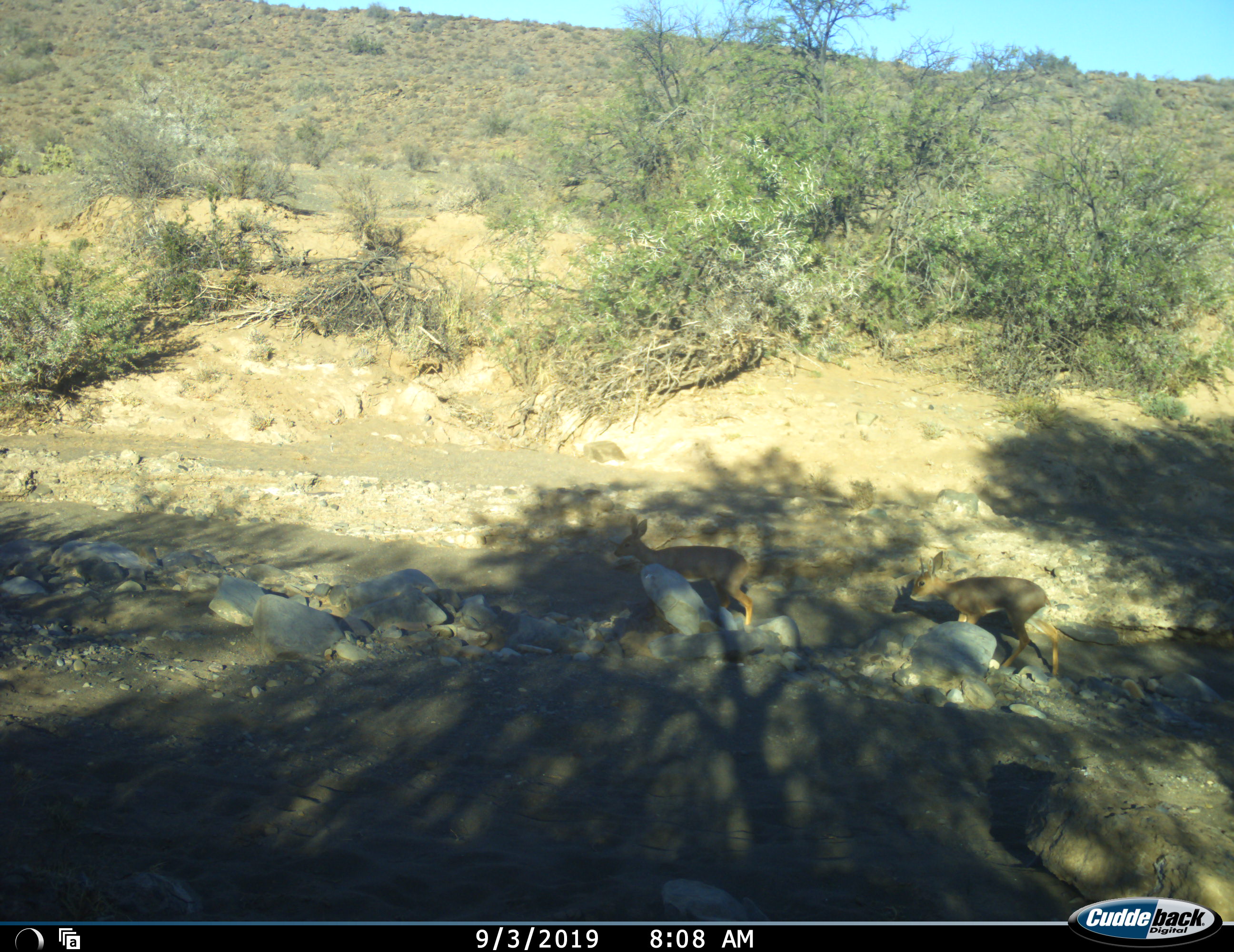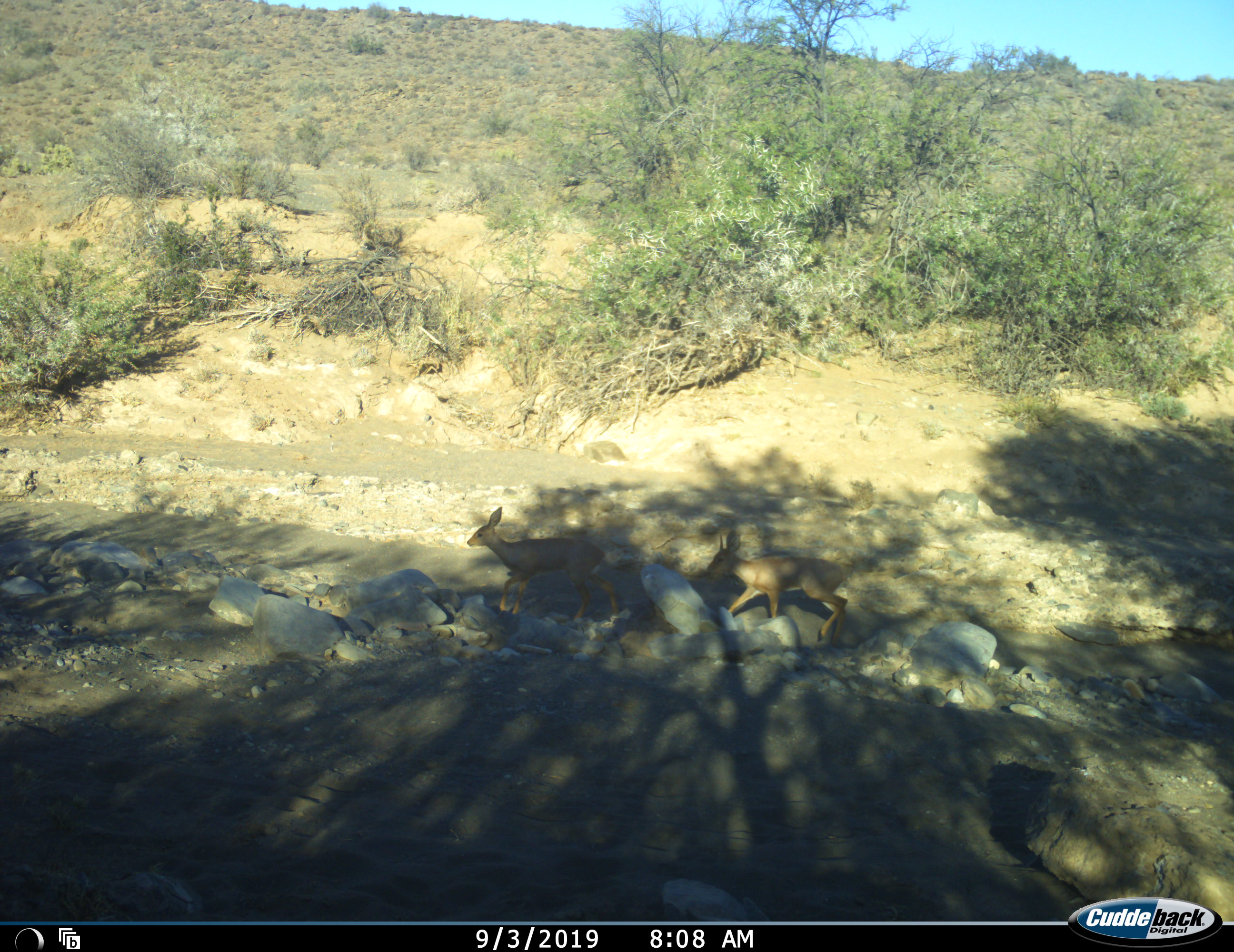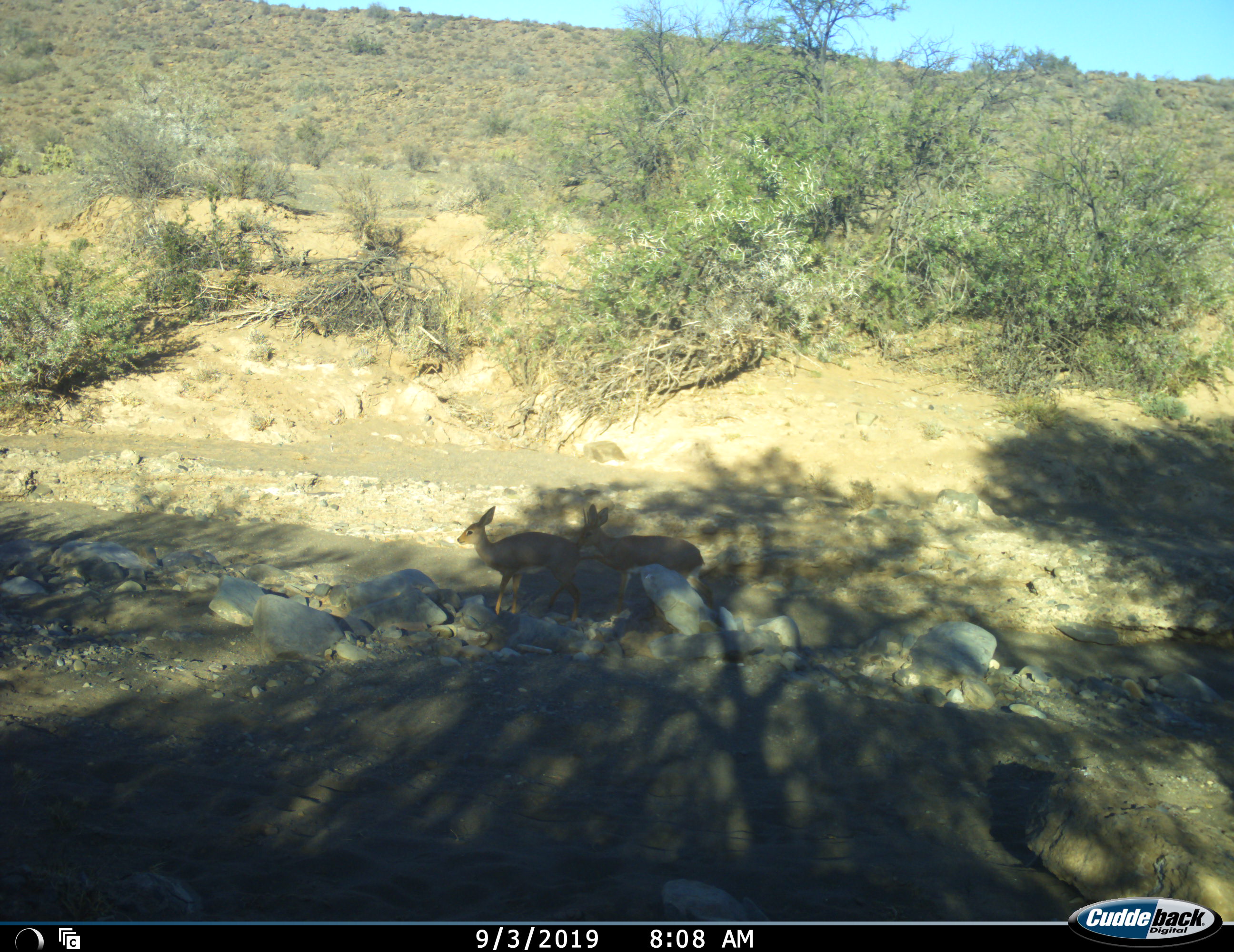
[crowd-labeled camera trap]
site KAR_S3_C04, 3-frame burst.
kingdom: Animalia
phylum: Chordata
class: Mammalia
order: Artiodactyla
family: Bovidae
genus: Raphicerus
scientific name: Raphicerus campestris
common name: steenbok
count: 2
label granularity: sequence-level